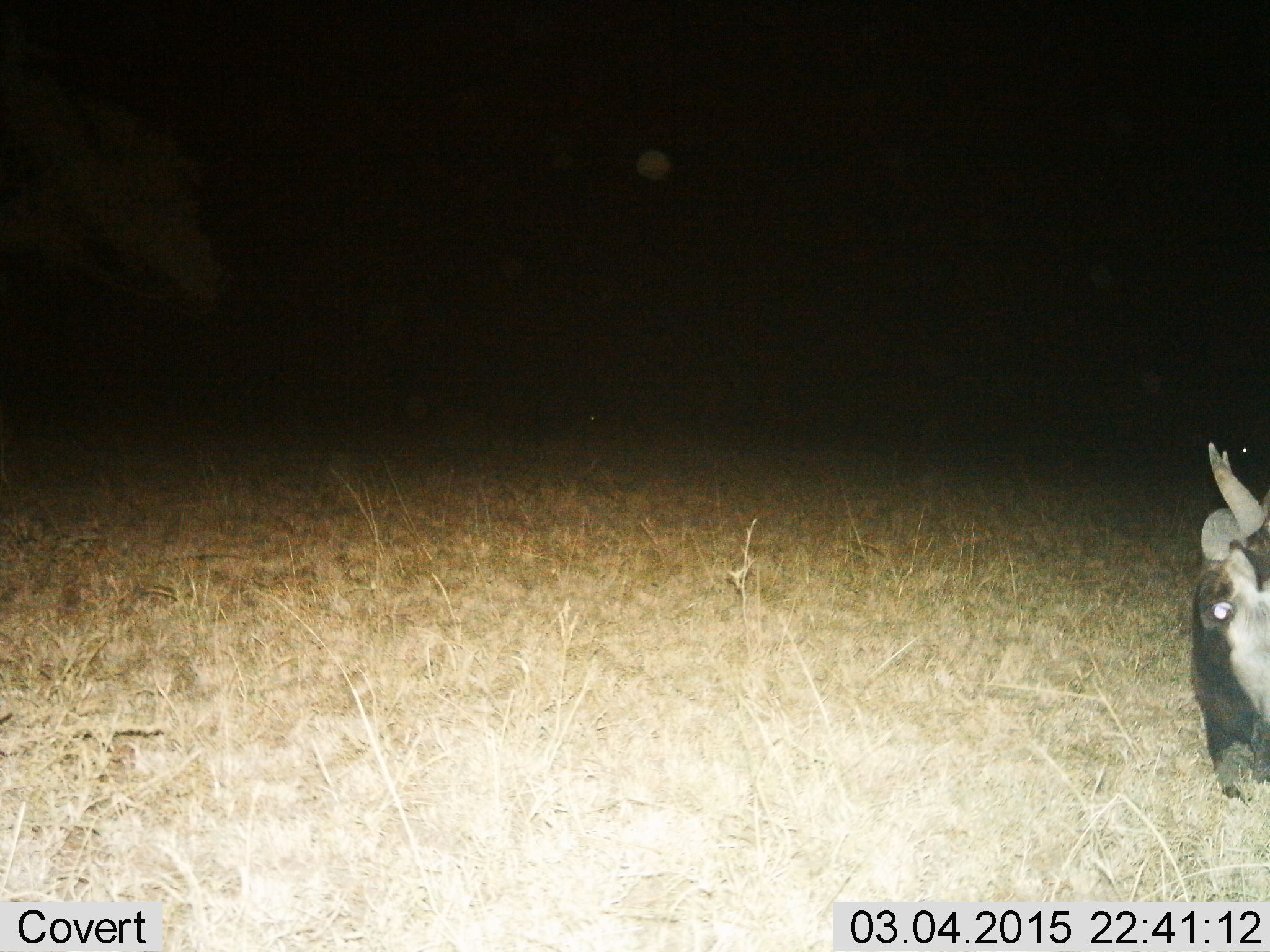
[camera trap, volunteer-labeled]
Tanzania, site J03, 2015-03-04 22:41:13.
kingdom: Animalia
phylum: Chordata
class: Mammalia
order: Artiodactyla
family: Bovidae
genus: Connochaetes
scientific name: Connochaetes taurinus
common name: blue wildebeest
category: wildebeest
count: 1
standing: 30%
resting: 10%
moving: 10%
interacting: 0%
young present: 0%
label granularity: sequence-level